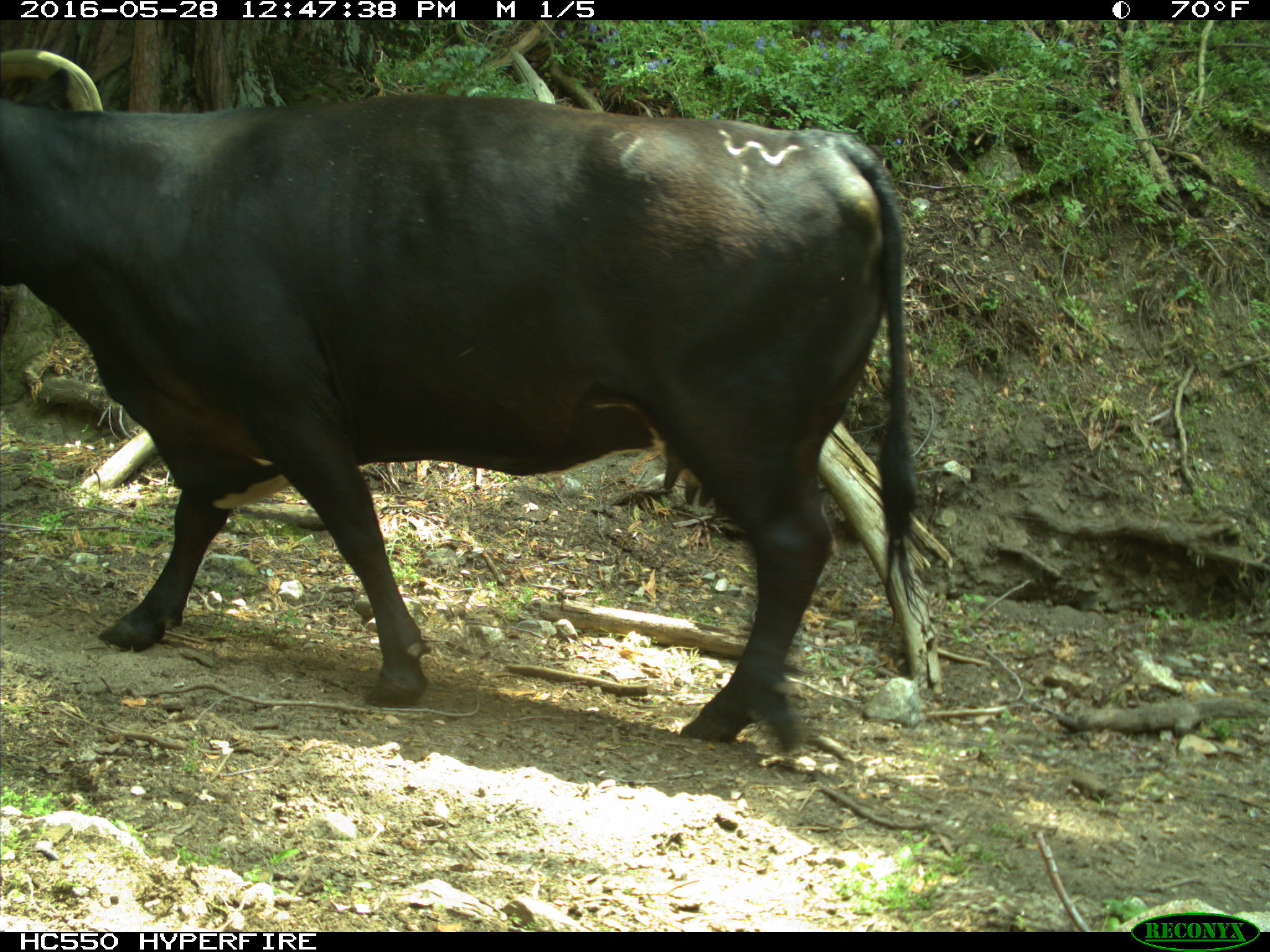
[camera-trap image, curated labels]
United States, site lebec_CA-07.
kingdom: Animalia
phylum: Chordata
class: Mammalia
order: Artiodactyla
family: Bovidae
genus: Bos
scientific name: Bos taurus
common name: domestic cow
Bos taurus (domestic cow).